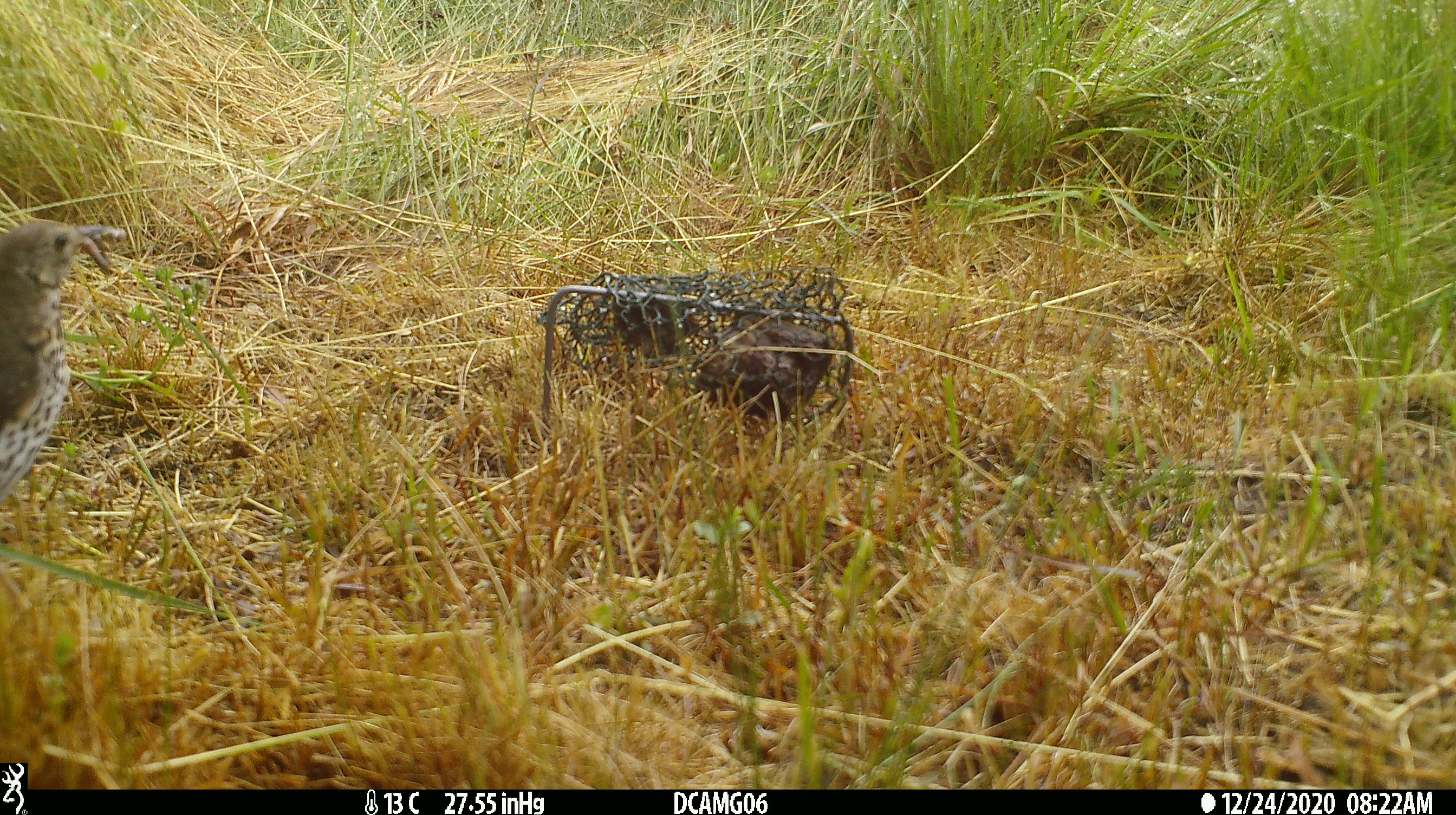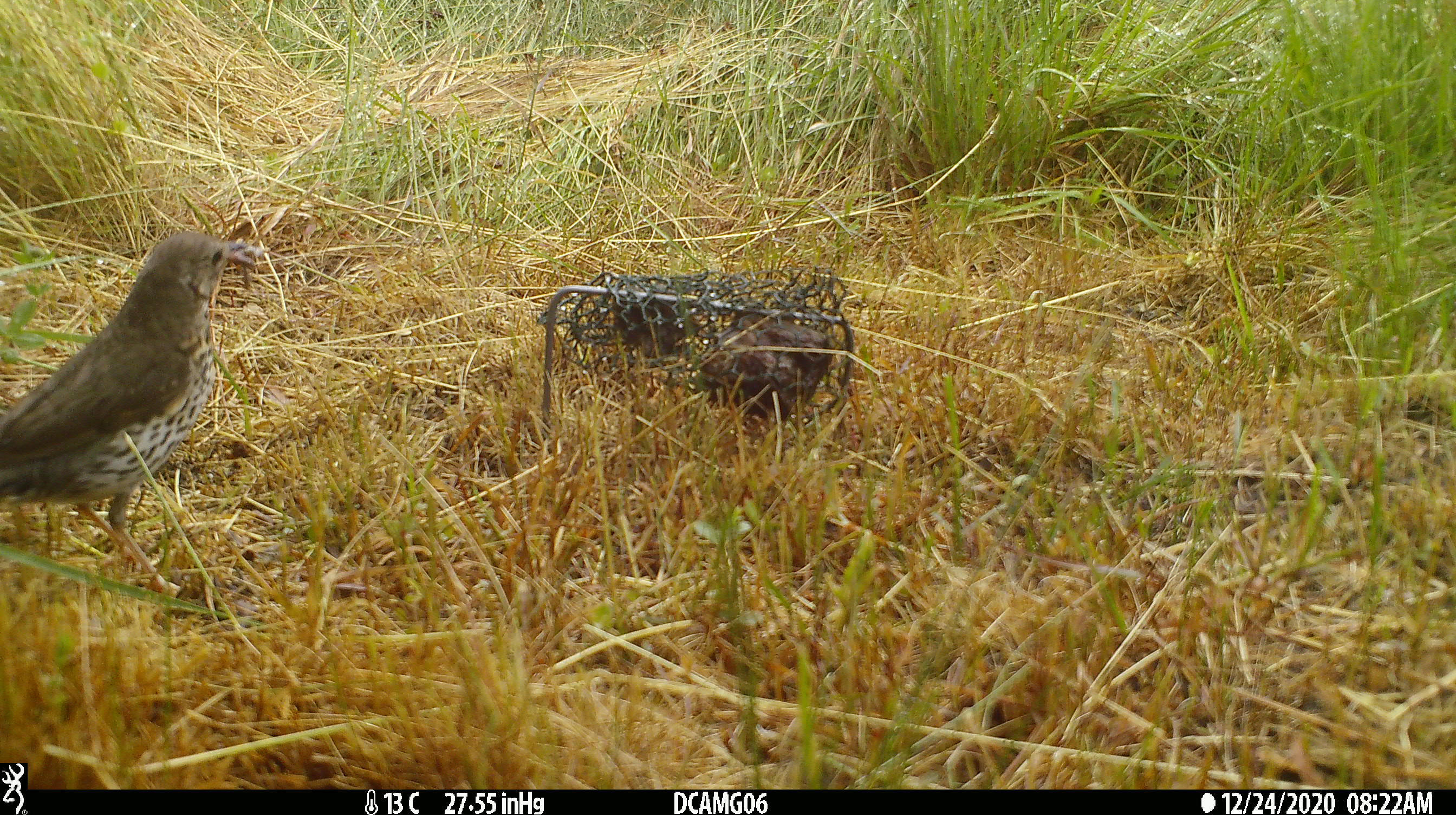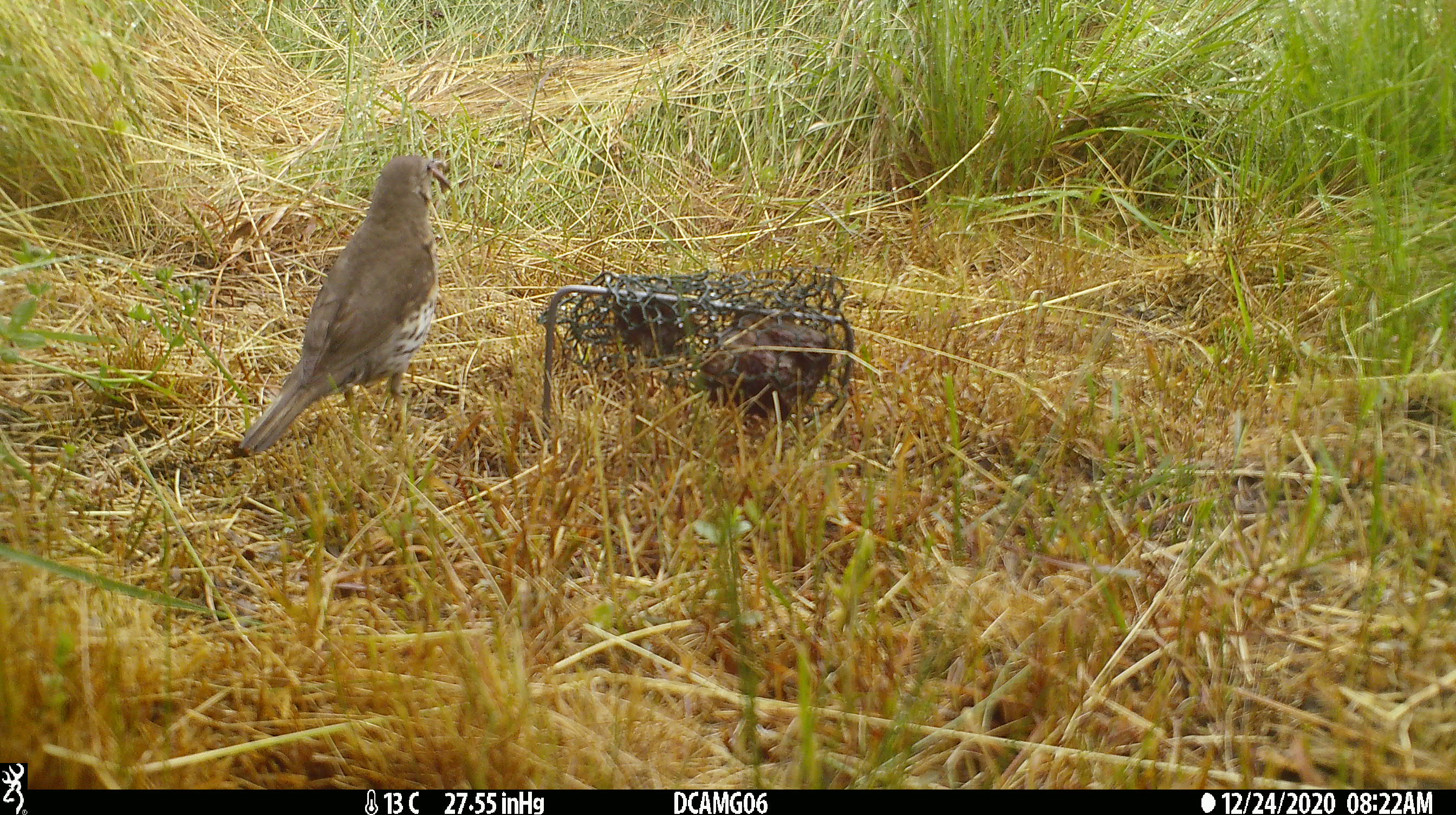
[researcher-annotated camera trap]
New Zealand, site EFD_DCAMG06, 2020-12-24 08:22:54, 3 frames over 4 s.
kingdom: Animalia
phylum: Chordata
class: Aves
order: Passeriformes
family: Turdidae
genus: Turdus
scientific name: Turdus philomelos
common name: song thrush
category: thrush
Thrush (song thrush) (Turdus philomelos).